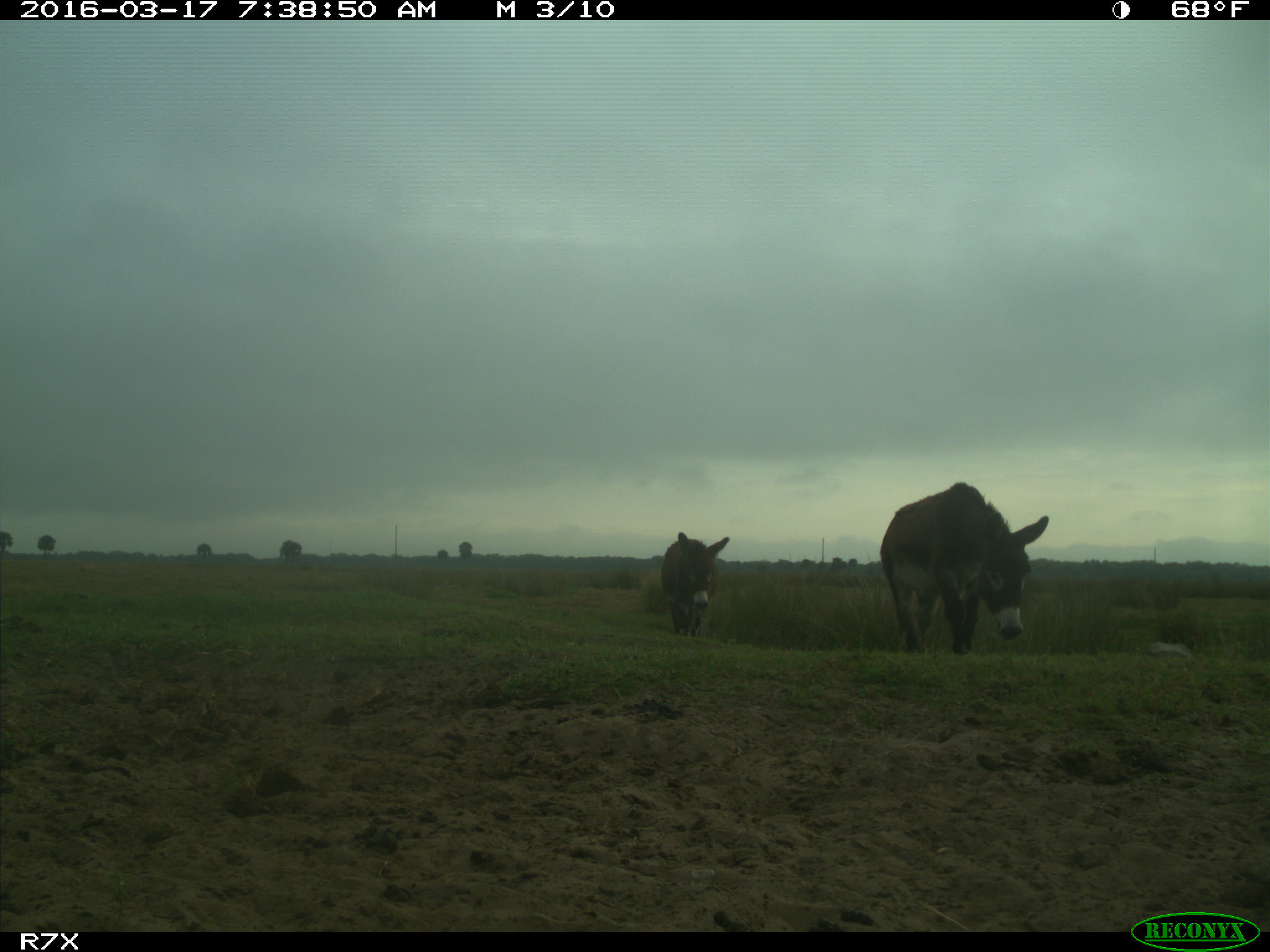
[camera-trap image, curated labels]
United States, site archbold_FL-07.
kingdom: Animalia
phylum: Chordata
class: Mammalia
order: Perissodactyla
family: Equidae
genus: Equus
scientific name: Equus africanus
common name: african wild ass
Equus africanus (african wild ass).